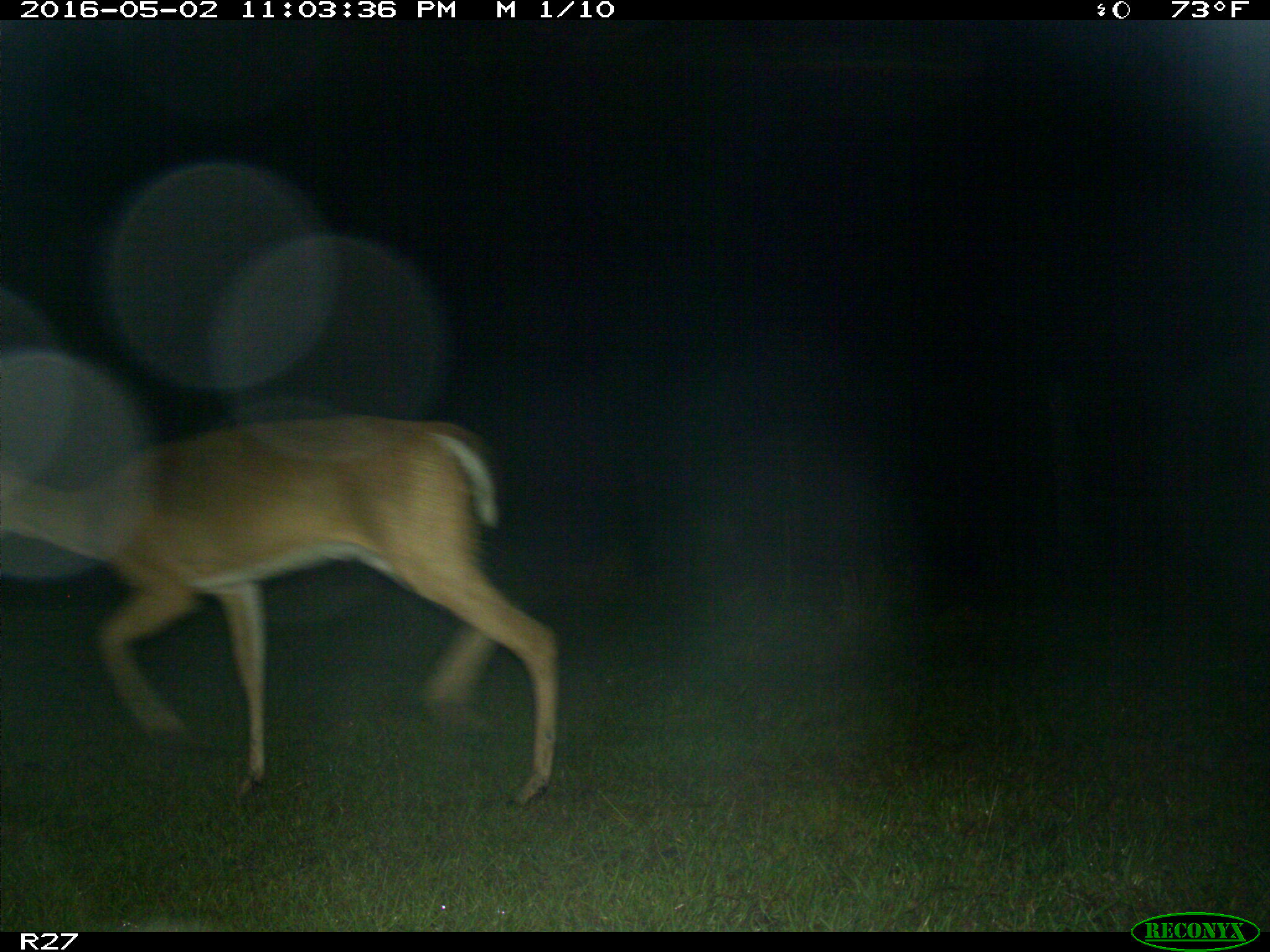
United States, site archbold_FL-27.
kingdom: Animalia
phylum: Chordata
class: Mammalia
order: Artiodactyla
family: Cervidae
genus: Odocoileus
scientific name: Odocoileus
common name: deer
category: unidentified deer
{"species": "unidentified deer (deer) (Odocoileus)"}